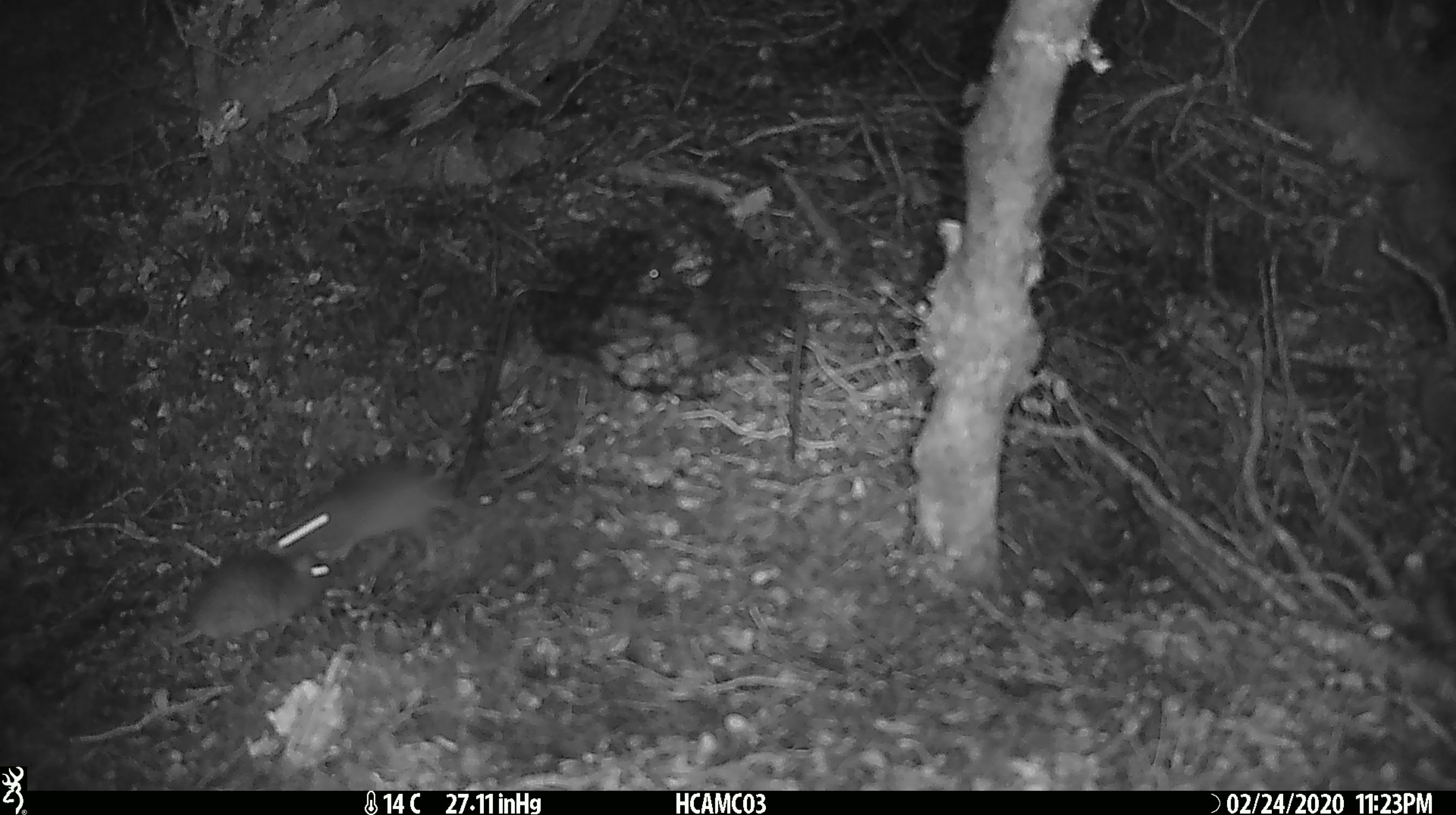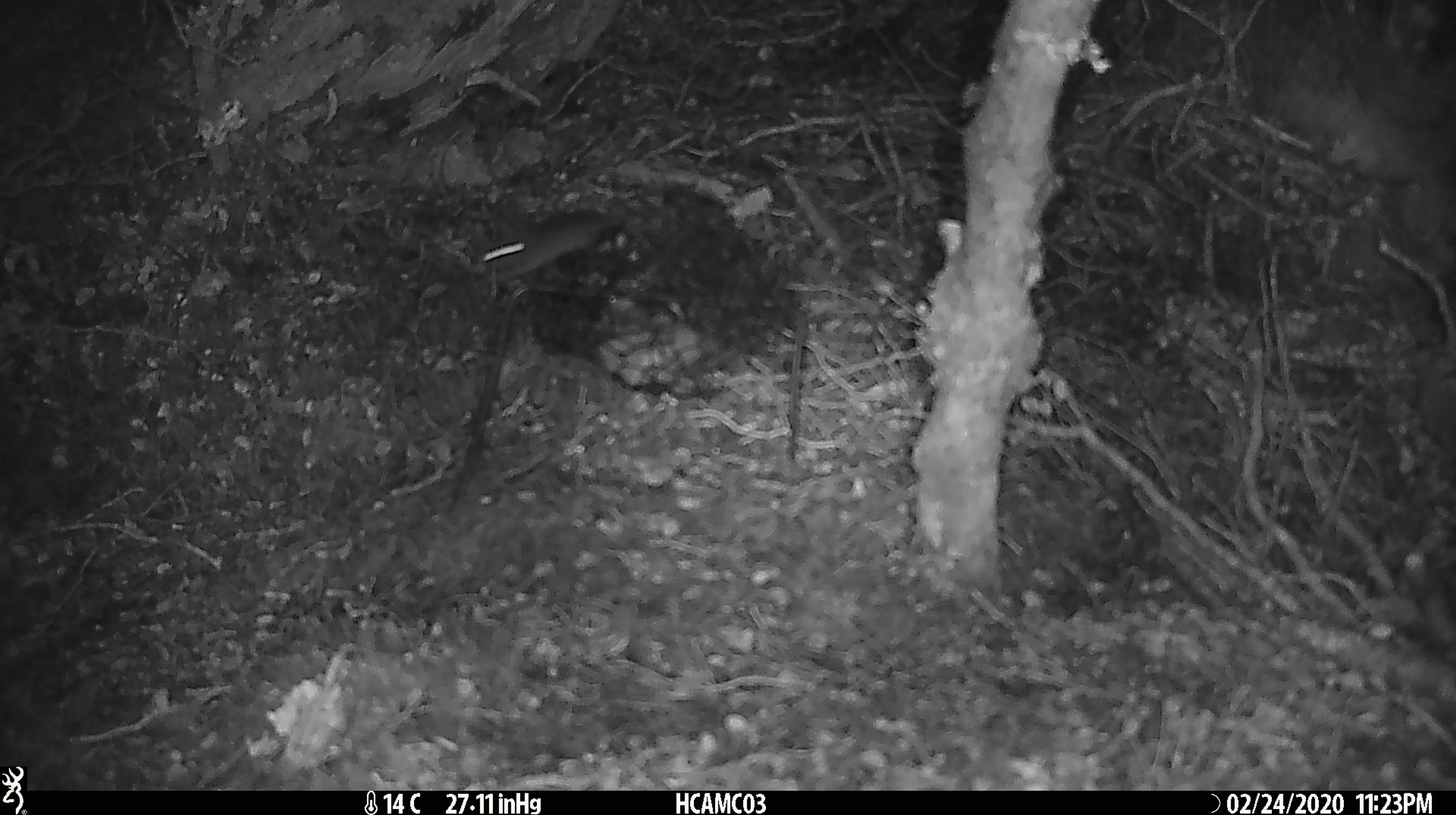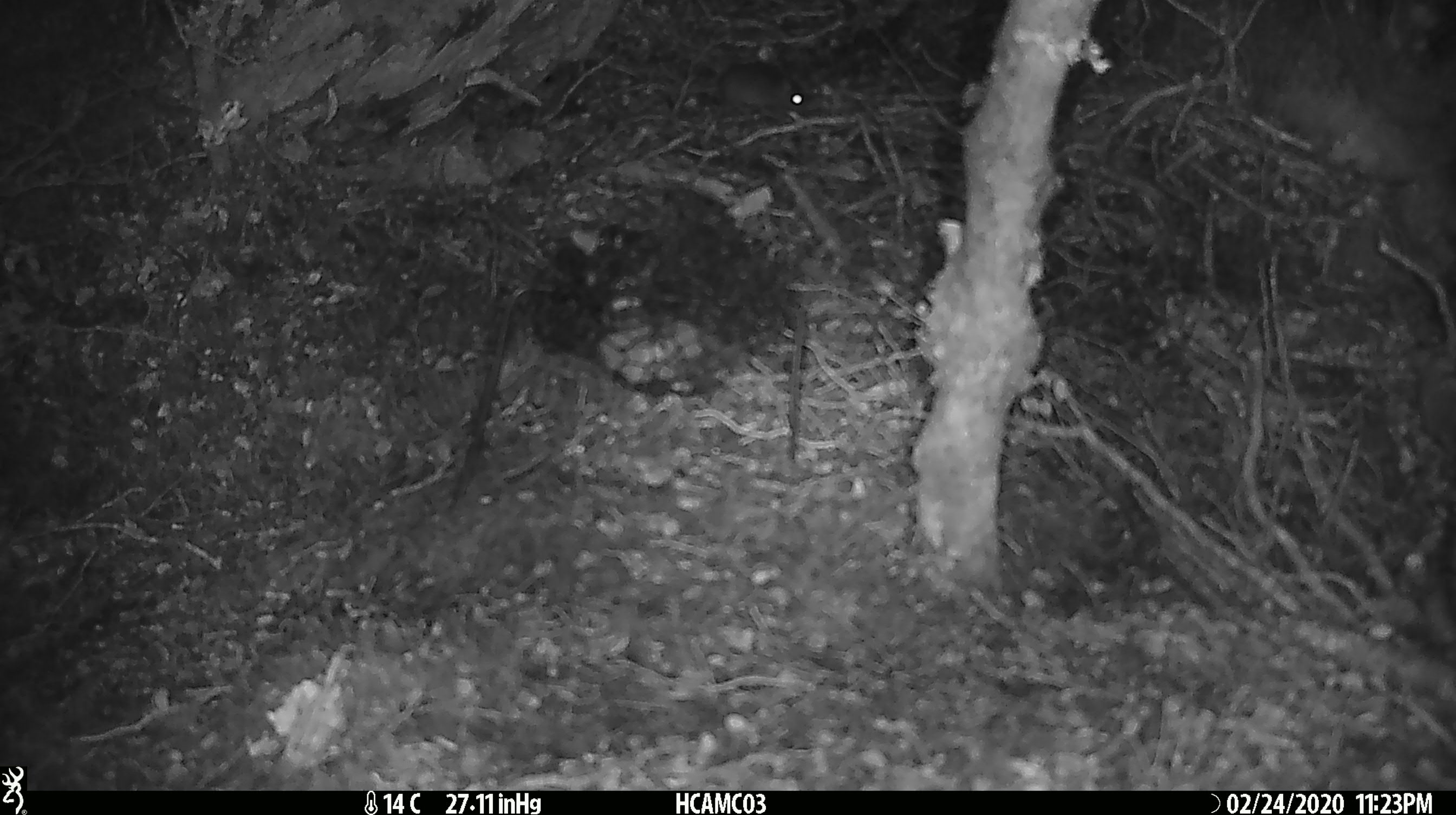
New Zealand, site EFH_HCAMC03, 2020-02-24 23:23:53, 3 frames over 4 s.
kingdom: Animalia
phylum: Chordata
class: Mammalia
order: Rodentia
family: Muridae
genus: Mus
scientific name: Mus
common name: mouse